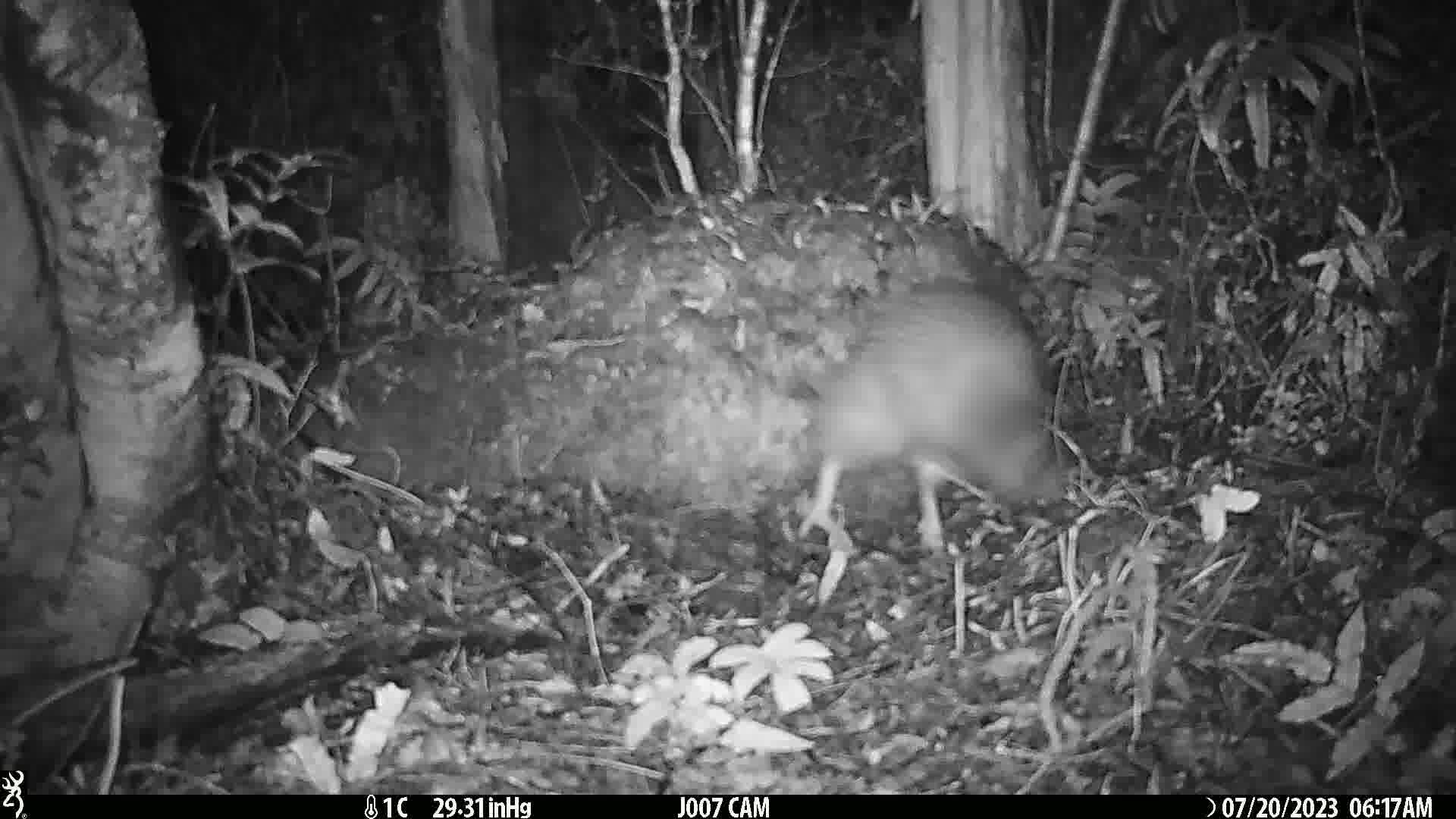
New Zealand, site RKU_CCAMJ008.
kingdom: Animalia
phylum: Chordata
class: Aves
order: Apterygiformes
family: Apterygidae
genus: Apteryx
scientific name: Apteryx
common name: kiwi